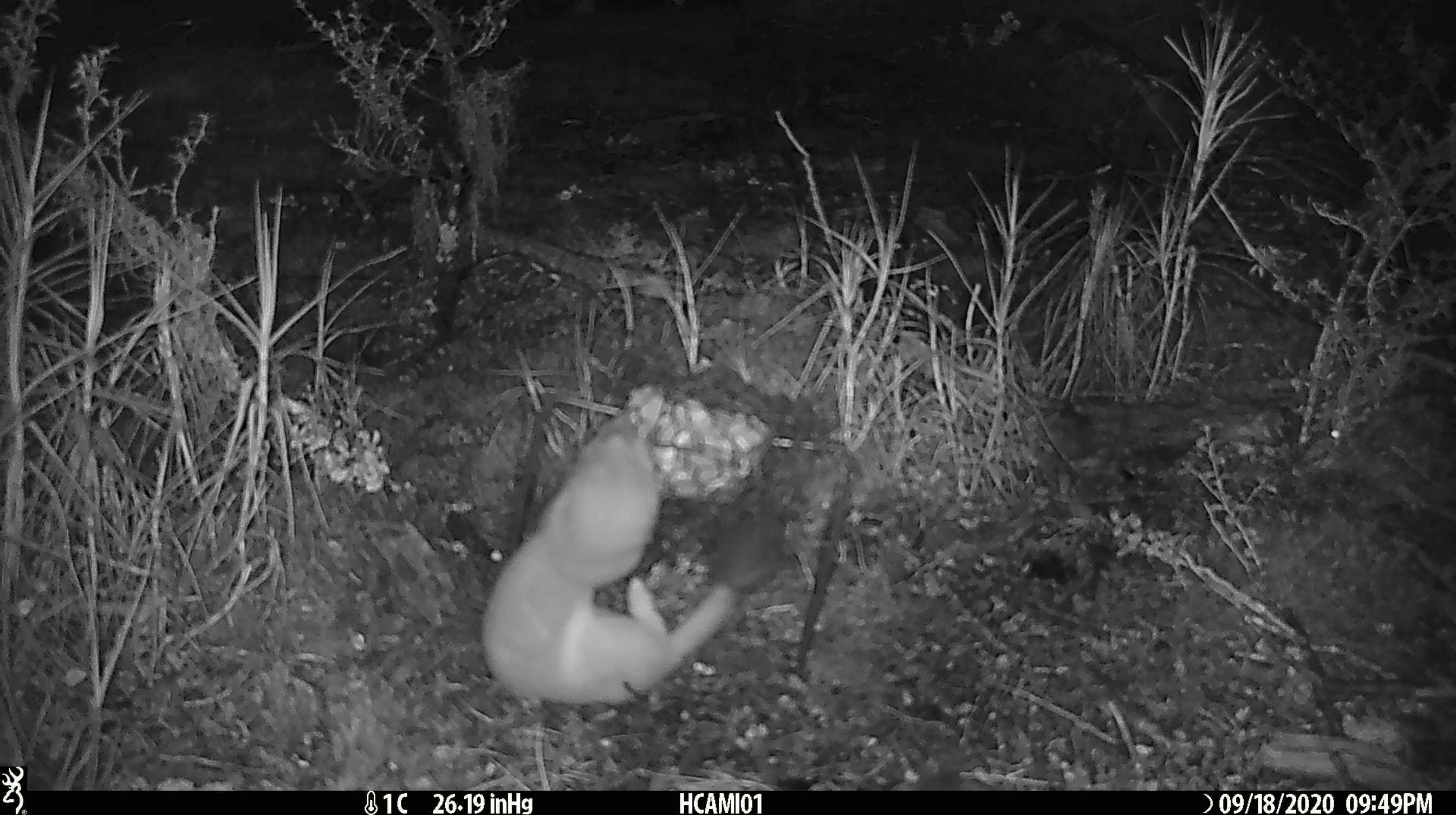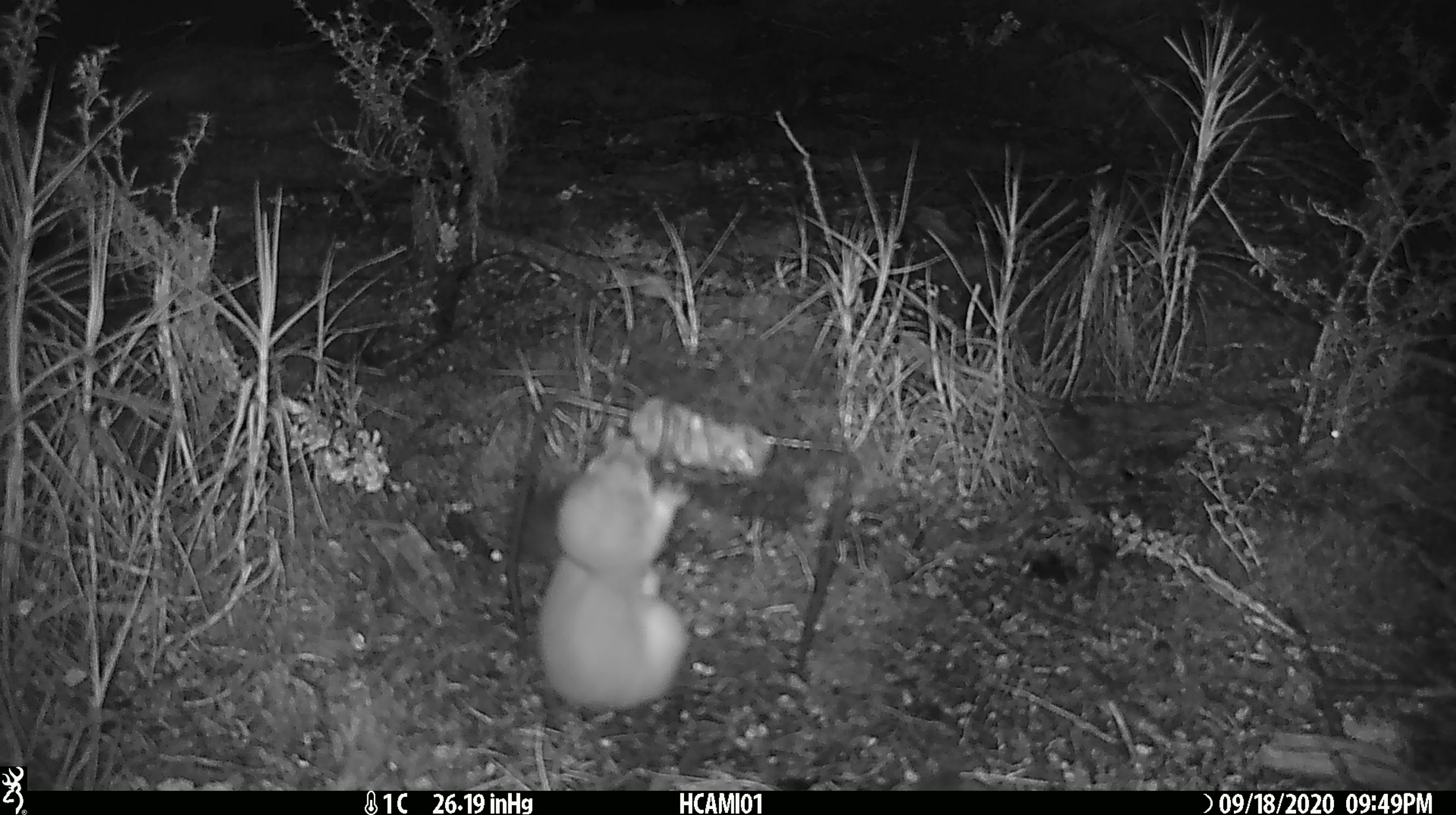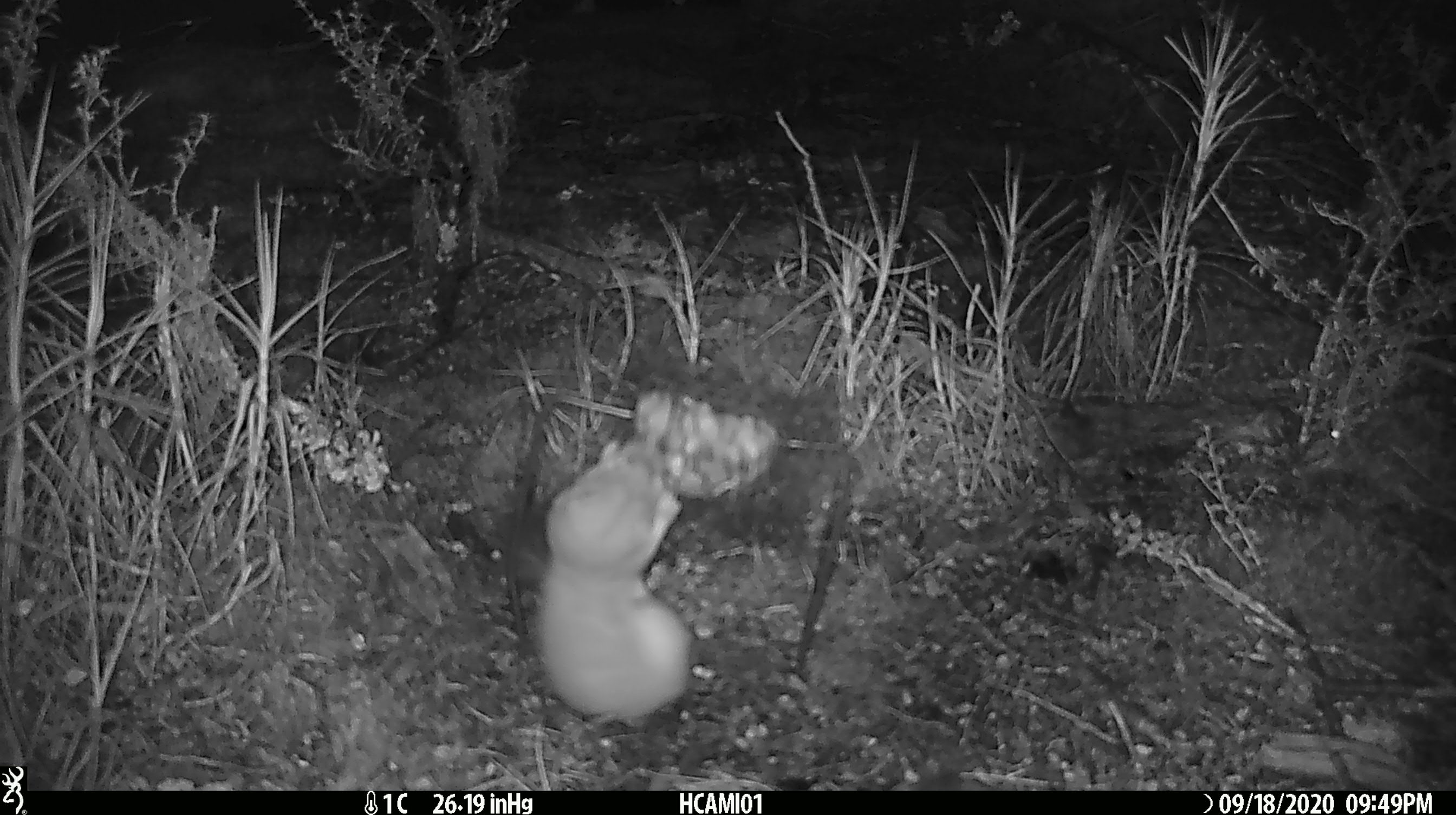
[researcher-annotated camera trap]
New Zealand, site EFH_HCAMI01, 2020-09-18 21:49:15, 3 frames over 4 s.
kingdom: Animalia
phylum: Chordata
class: Mammalia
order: Carnivora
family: Mustelidae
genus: Mustela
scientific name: Mustela erminea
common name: stoat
Stoat (Mustela erminea).